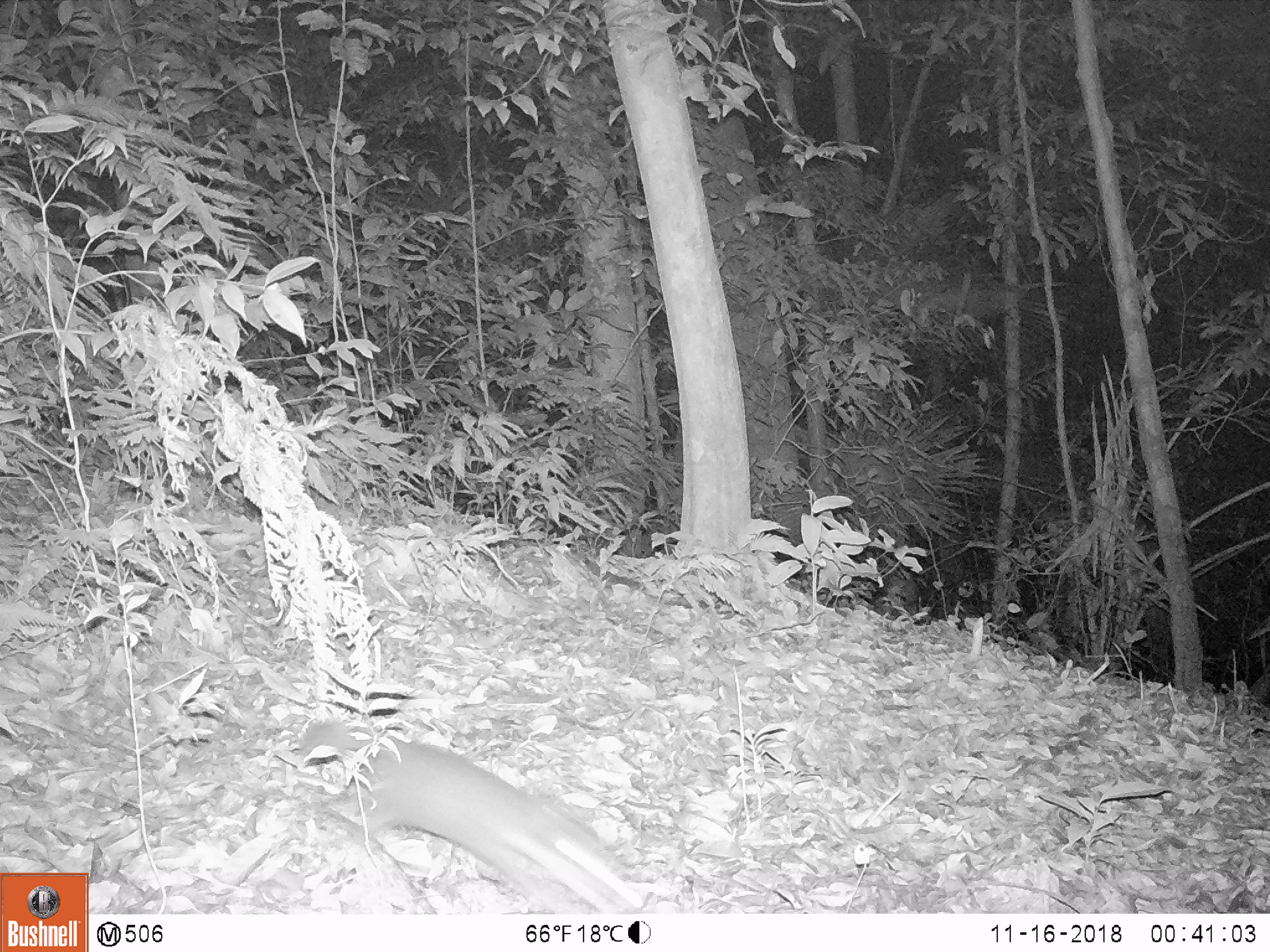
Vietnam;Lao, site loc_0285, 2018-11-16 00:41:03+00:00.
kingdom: Animalia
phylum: Chordata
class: Mammalia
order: Carnivora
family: Mustelidae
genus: Melogale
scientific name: Melogale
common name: ferret badger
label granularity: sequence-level